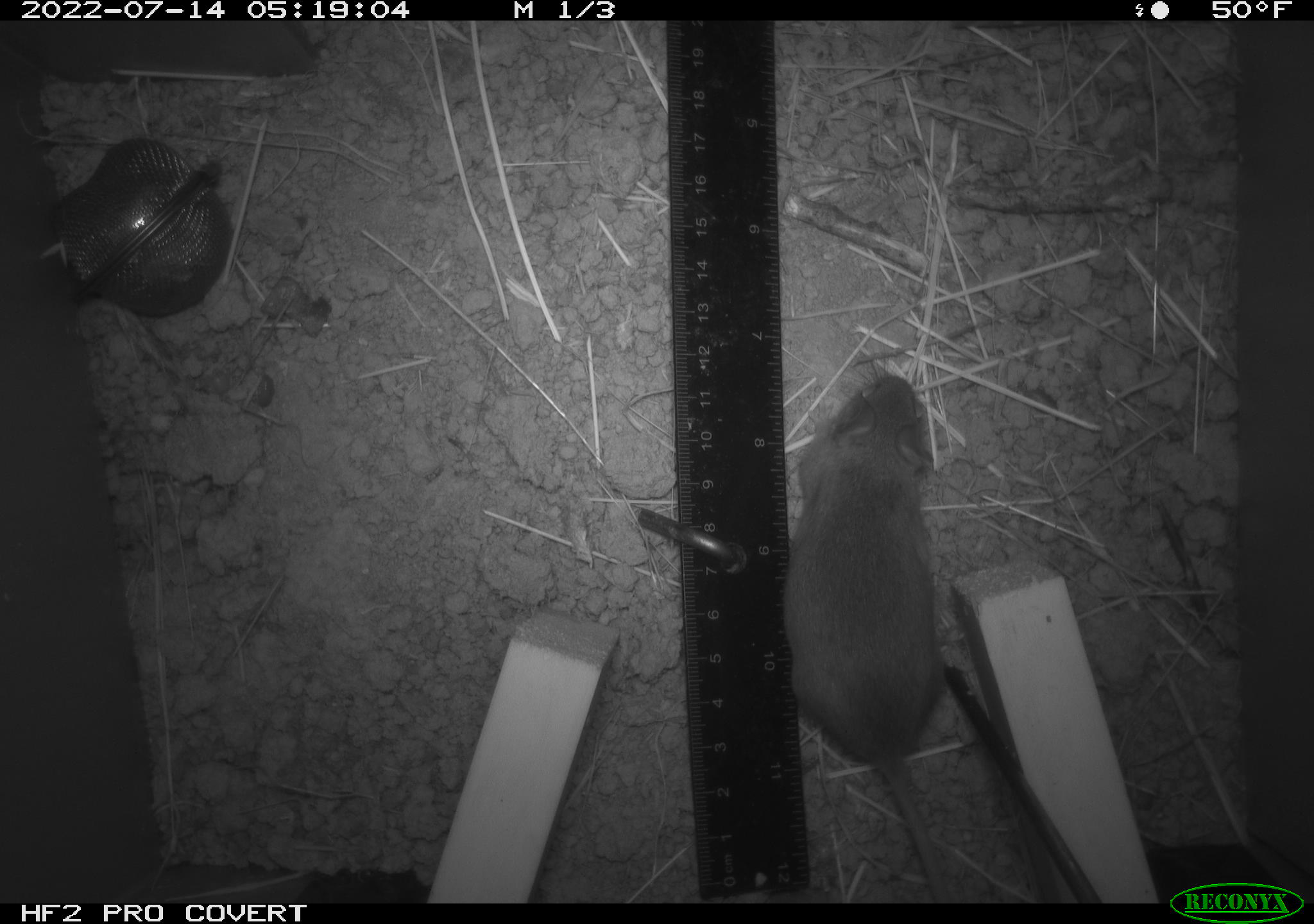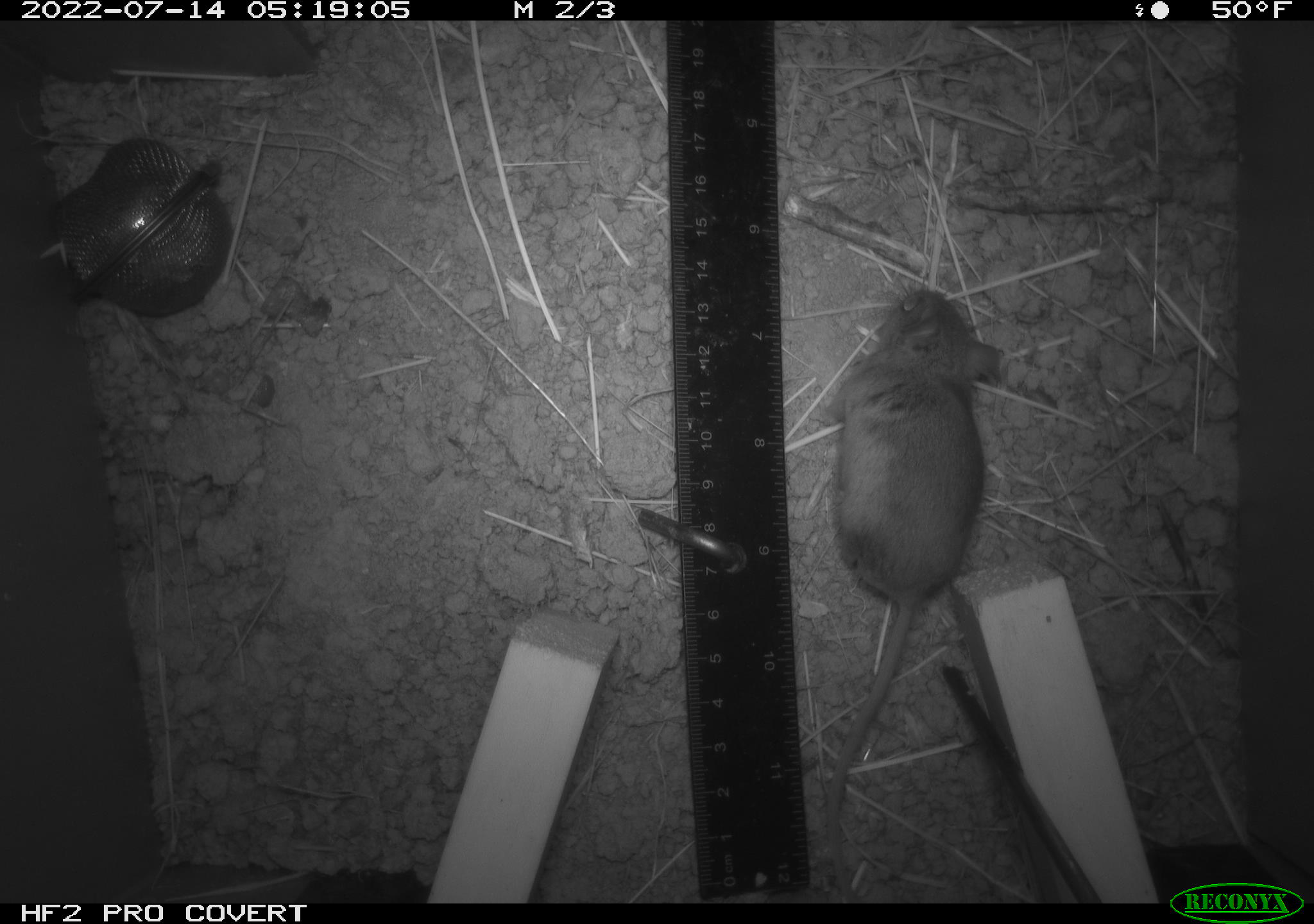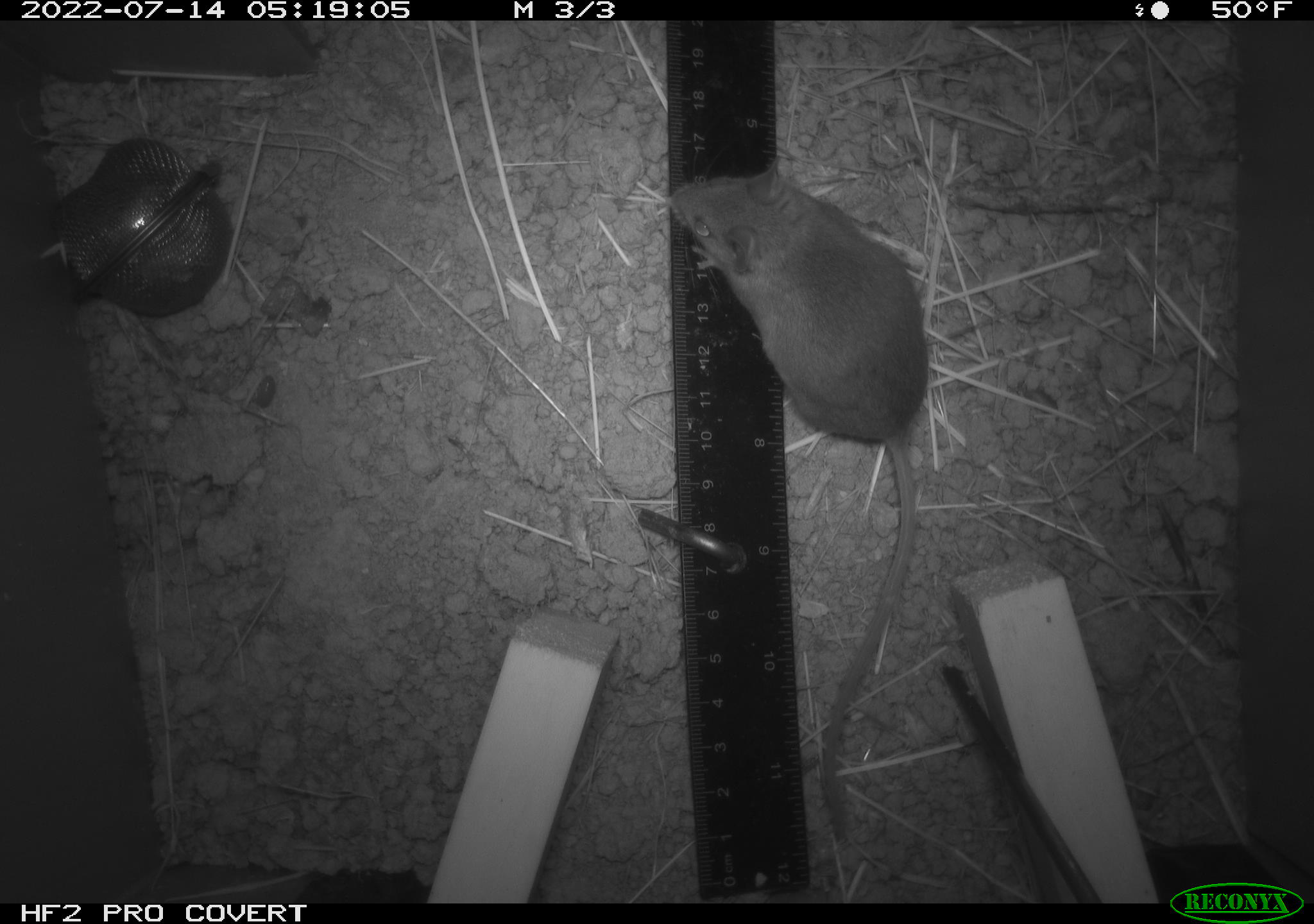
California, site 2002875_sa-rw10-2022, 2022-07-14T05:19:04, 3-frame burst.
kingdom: Animalia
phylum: Chordata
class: Mammalia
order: Rodentia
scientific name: Rodentia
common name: mouse species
Mouse species (Rodentia).